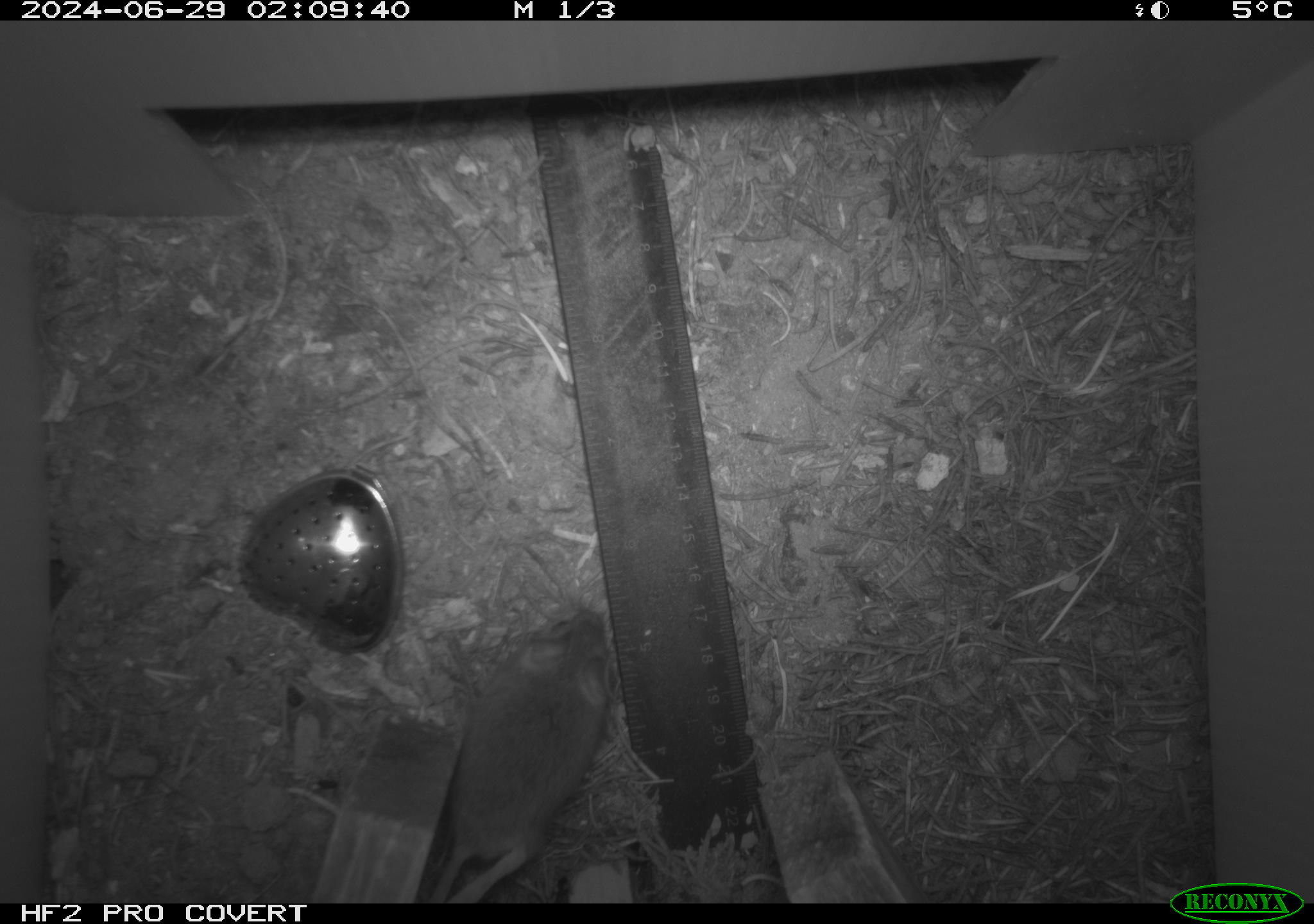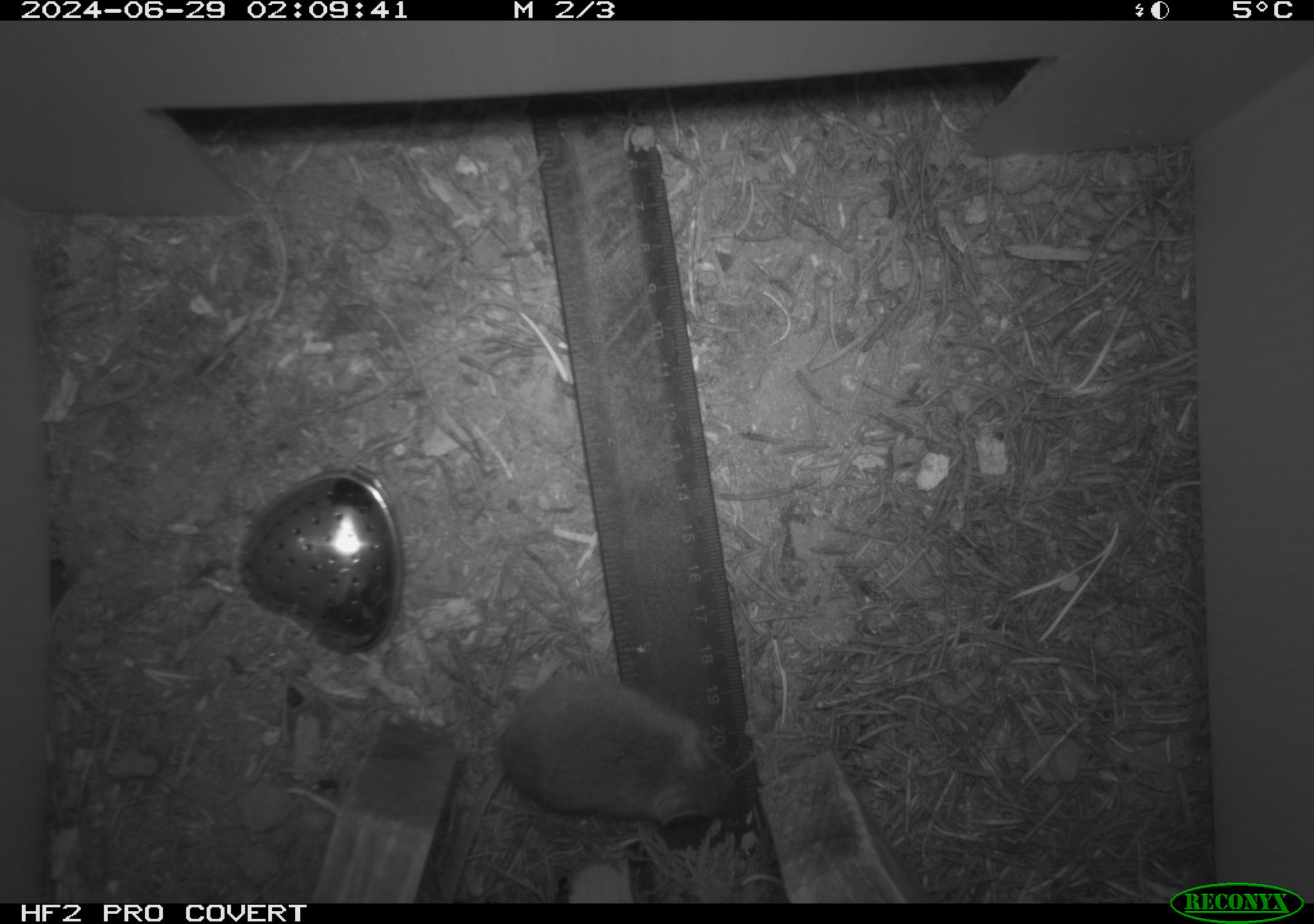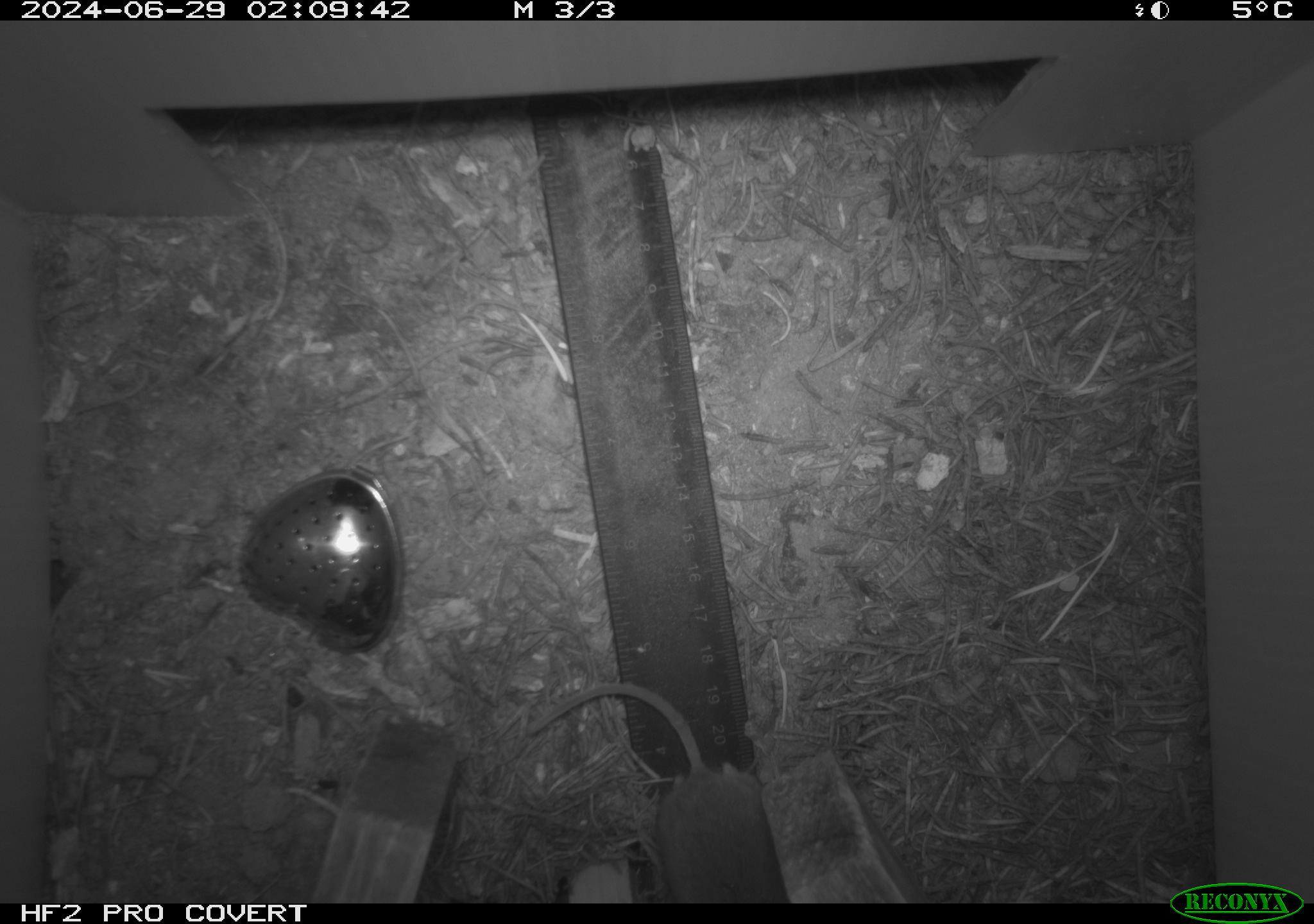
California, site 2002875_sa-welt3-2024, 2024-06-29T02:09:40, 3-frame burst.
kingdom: Animalia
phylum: Chordata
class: Mammalia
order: Rodentia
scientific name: Rodentia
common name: mouse species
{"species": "mouse species (Rodentia)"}